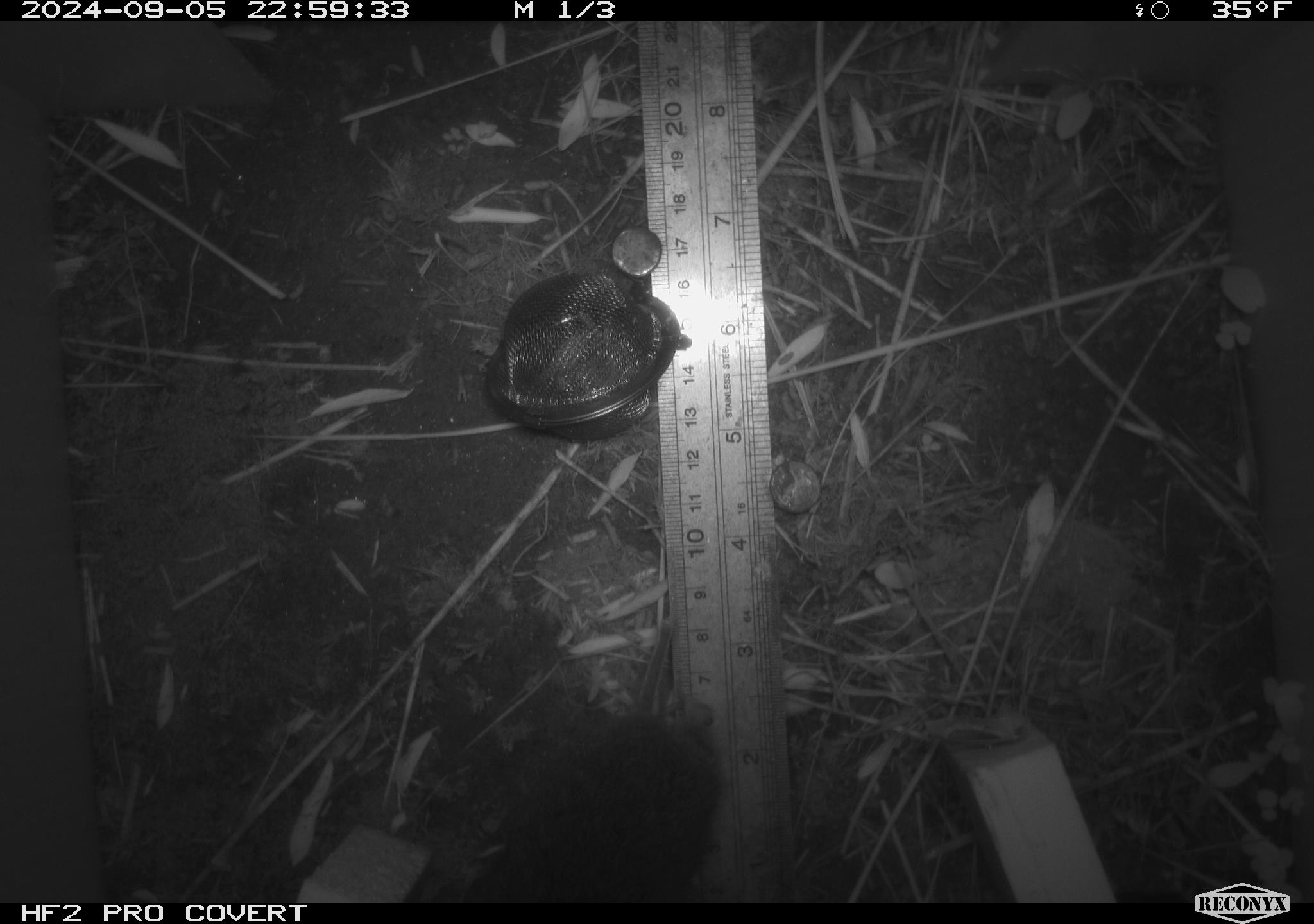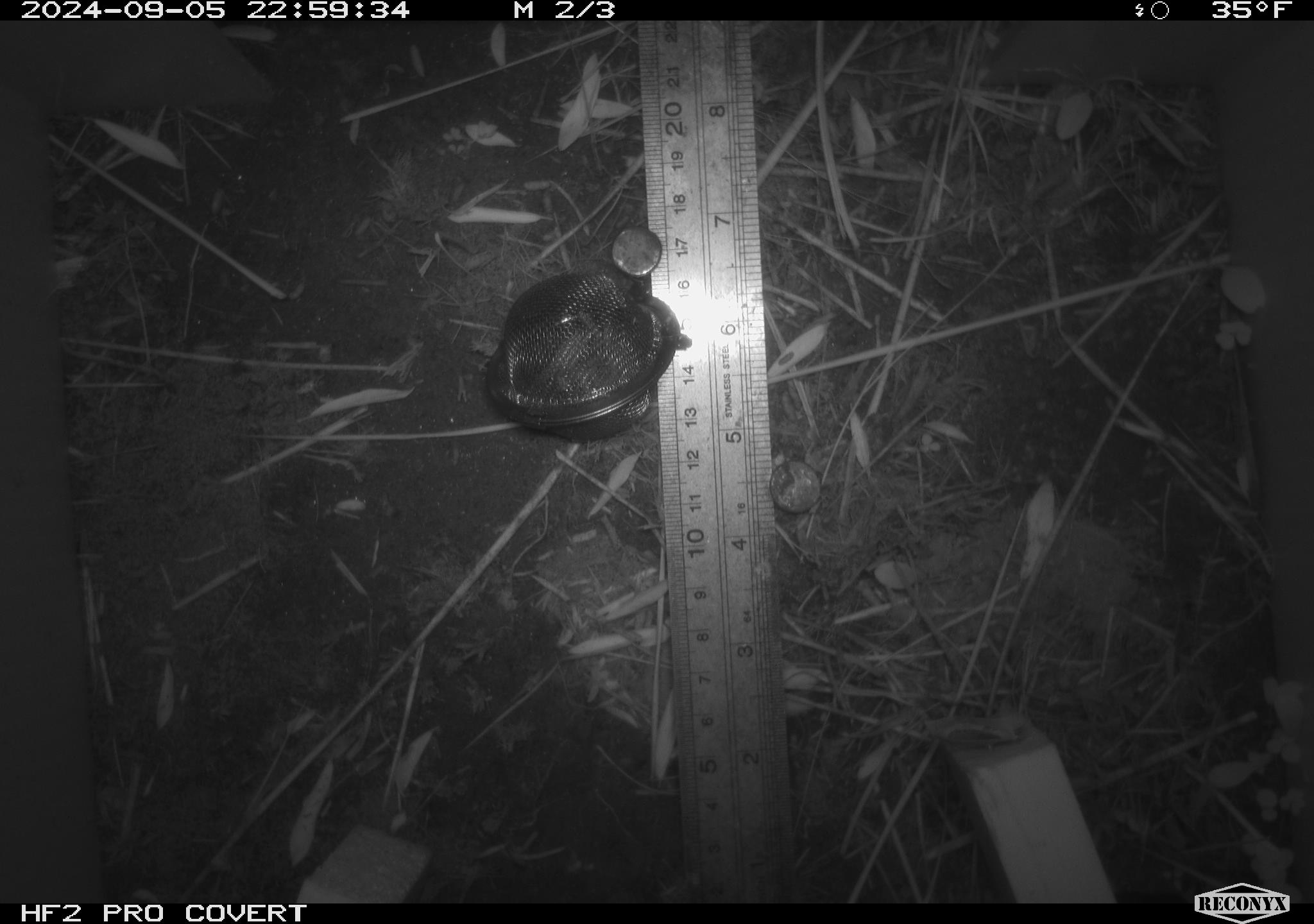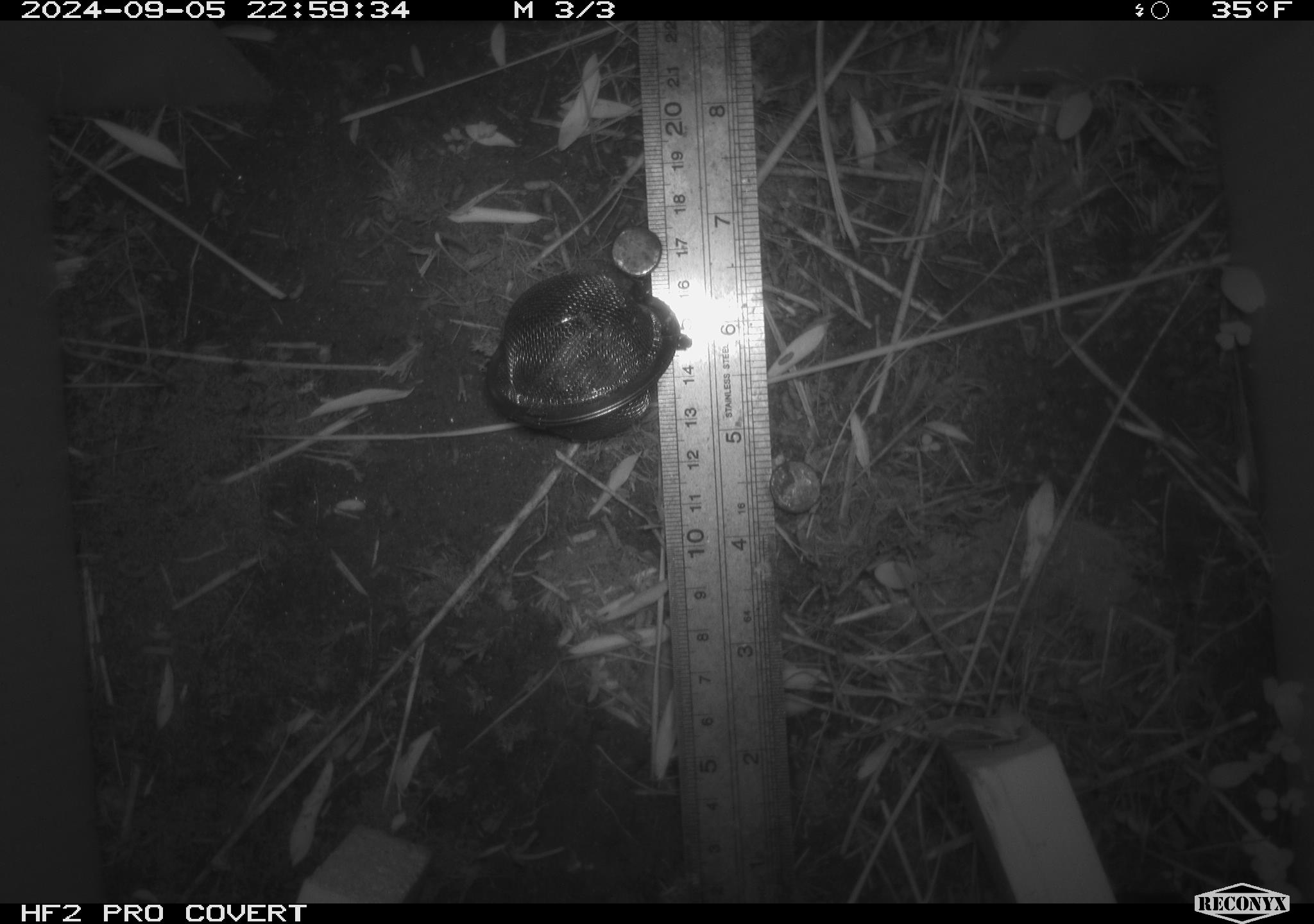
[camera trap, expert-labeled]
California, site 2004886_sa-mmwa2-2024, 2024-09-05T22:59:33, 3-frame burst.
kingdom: Animalia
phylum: Chordata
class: Mammalia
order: Rodentia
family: Cricetidae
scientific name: Arvicolinae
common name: voles, lemmings, and muskrats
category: arvicolinae subfamily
Arvicolinae subfamily (voles, lemmings, and muskrats) (Arvicolinae).